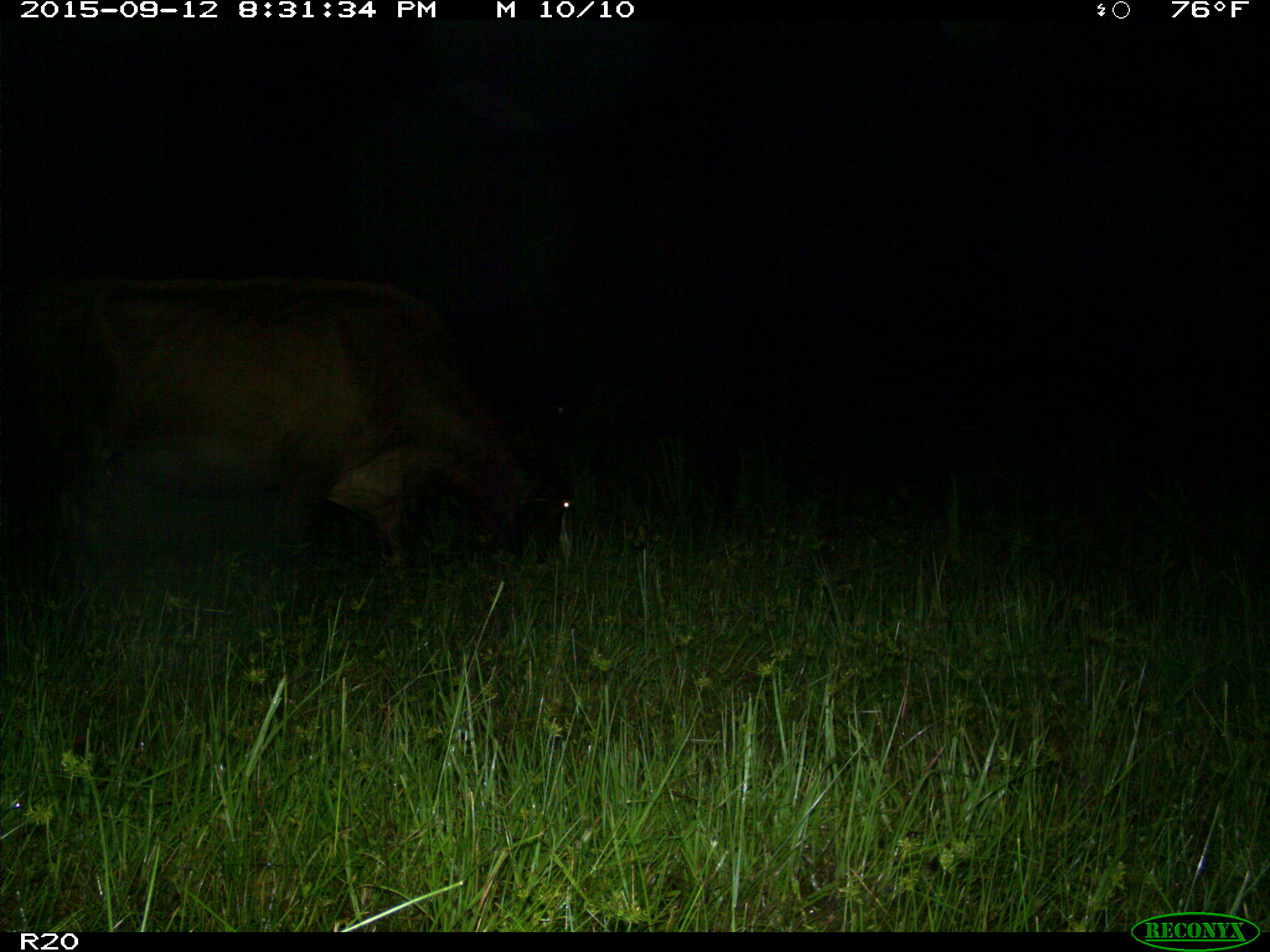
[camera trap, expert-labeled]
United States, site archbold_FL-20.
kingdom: Animalia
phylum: Chordata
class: Mammalia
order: Artiodactyla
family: Bovidae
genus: Bos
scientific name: Bos taurus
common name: domestic cow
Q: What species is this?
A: Bos taurus (domestic cow).